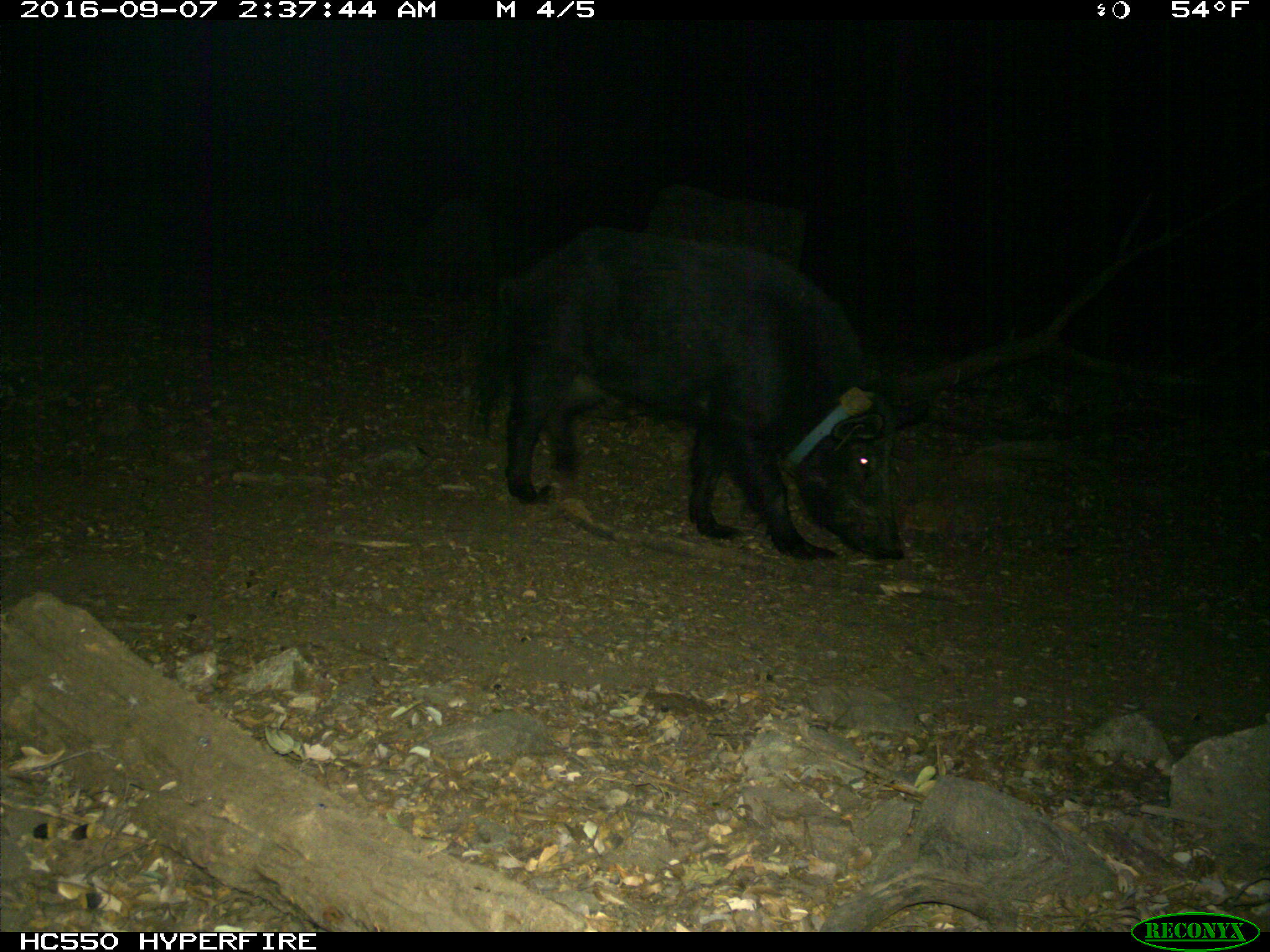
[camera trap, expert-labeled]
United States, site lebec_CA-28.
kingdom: Animalia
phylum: Chordata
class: Mammalia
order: Artiodactyla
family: Suidae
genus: Sus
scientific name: Sus scrofa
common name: wild boar